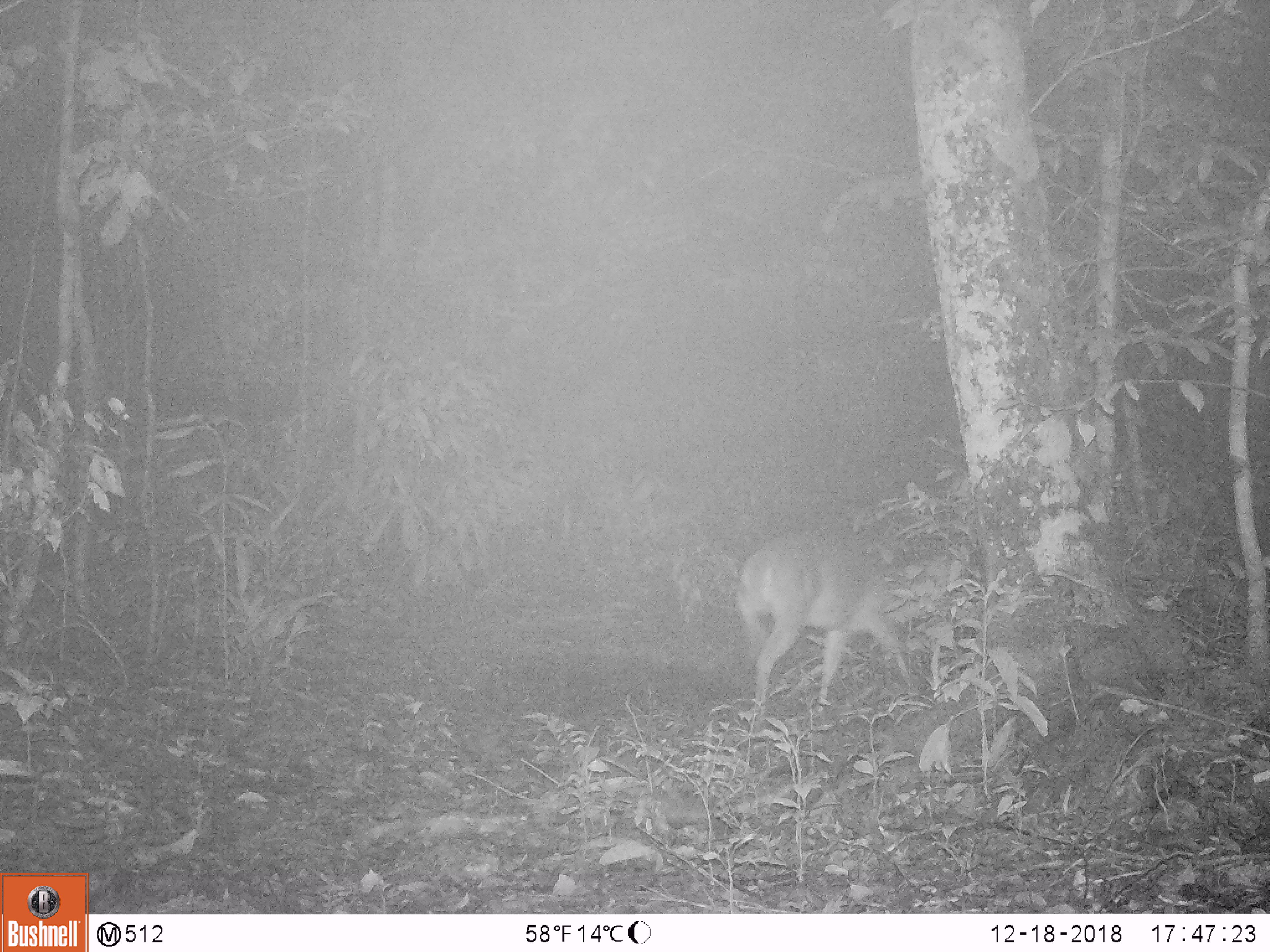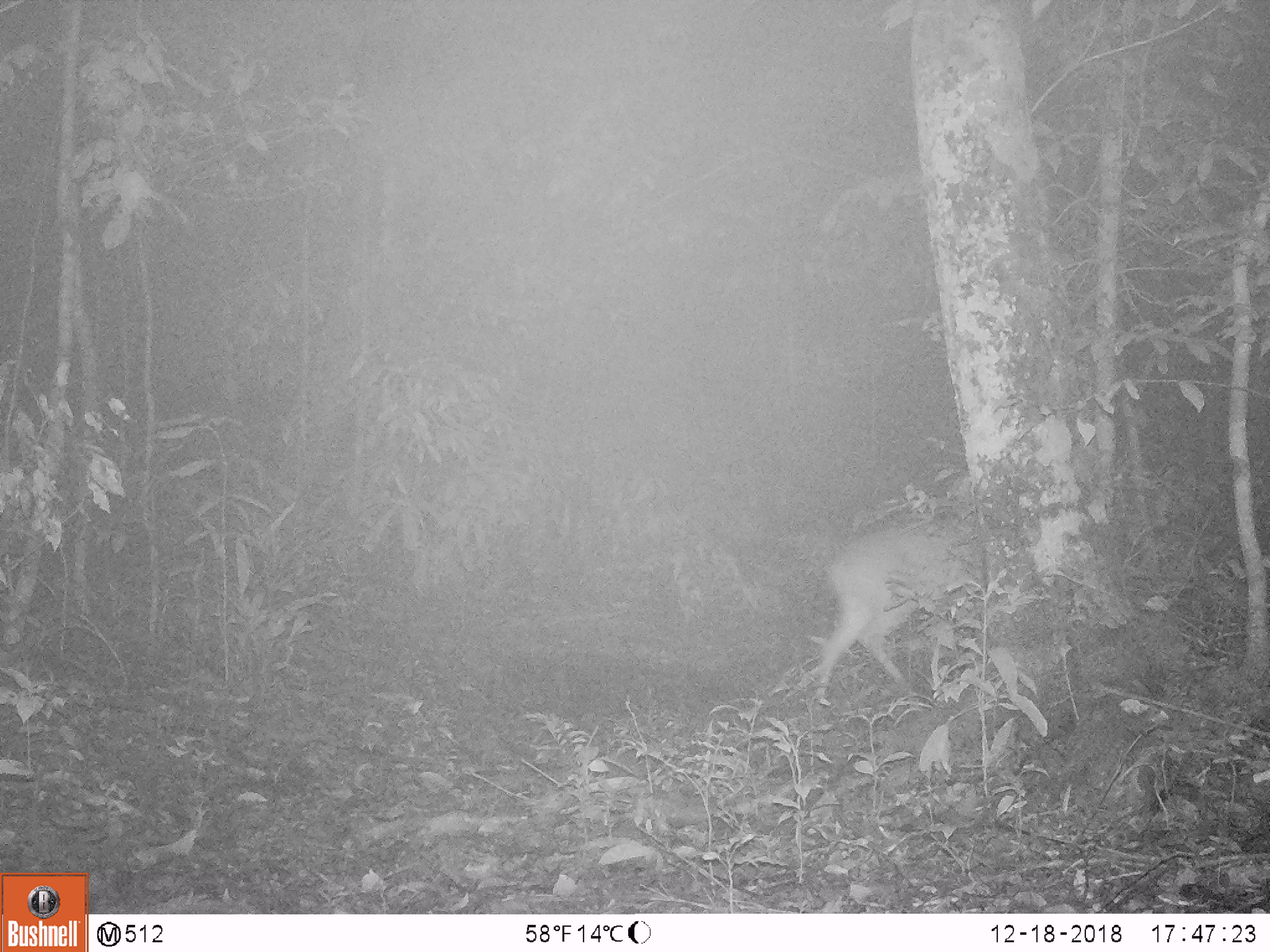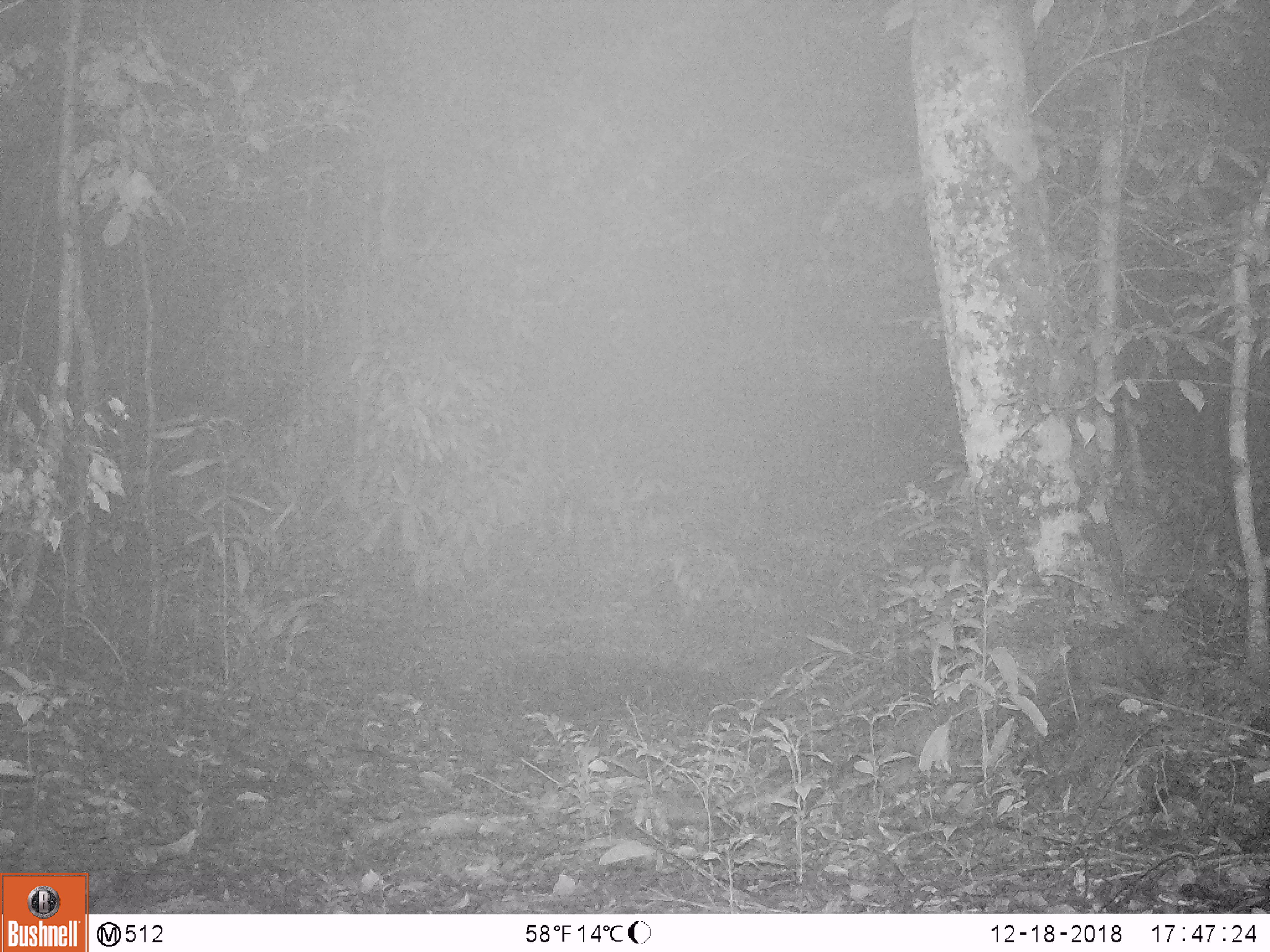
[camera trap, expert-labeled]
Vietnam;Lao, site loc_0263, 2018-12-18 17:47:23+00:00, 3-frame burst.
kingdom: Animalia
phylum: Chordata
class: Mammalia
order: Artiodactyla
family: Cervidae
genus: Muntiacus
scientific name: Muntiacus vuquangensis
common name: large-antlered muntjac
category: large antlered muntjac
Large antlered muntjac (large-antlered muntjac) (Muntiacus vuquangensis). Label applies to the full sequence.